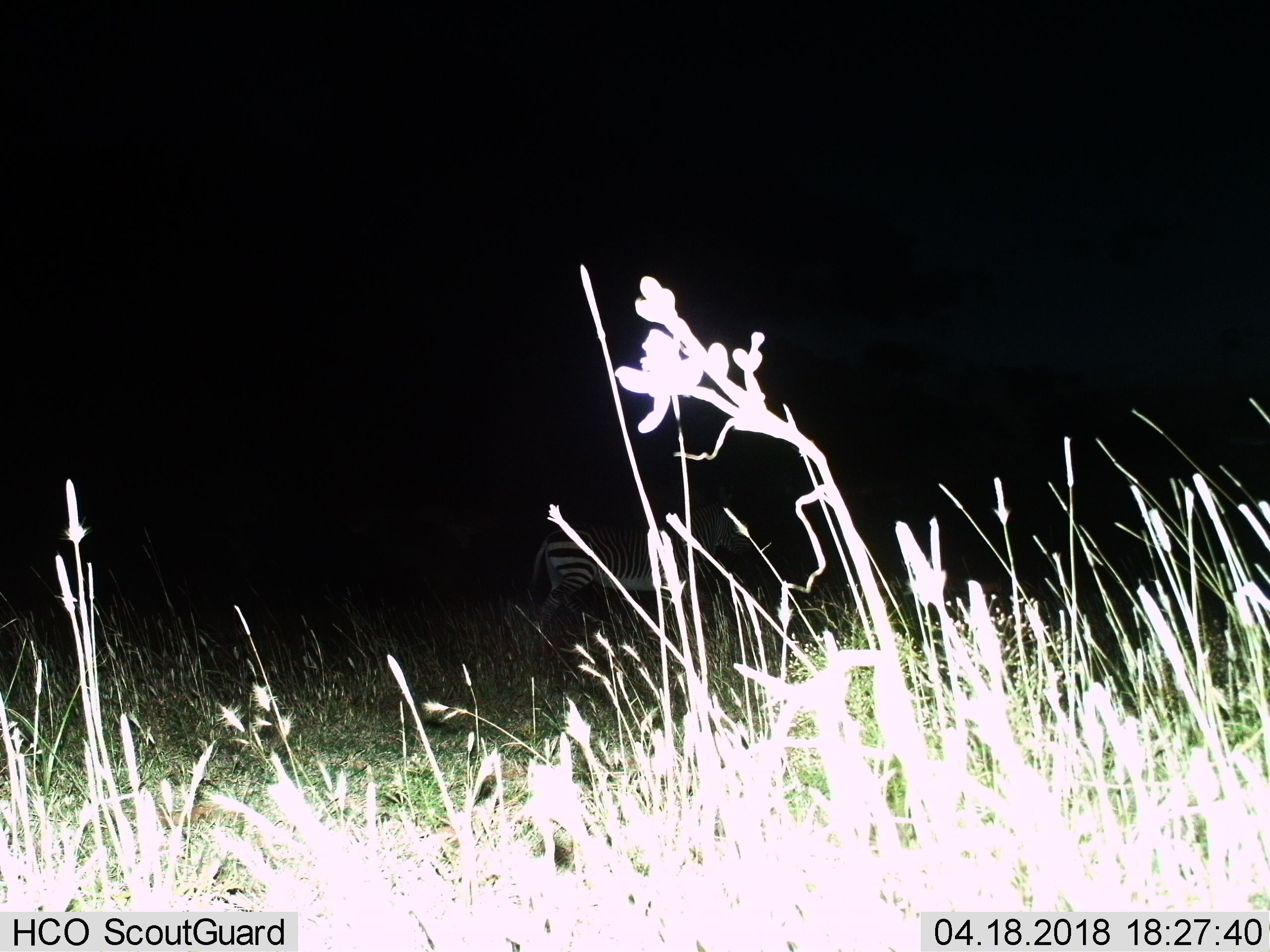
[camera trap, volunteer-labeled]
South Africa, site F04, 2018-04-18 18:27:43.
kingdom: Animalia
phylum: Chordata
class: Mammalia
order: Perissodactyla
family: Equidae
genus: Equus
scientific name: Equus zebra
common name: mountain zebra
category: zebramountain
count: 1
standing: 67%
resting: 0%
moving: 33%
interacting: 0%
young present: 0%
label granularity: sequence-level